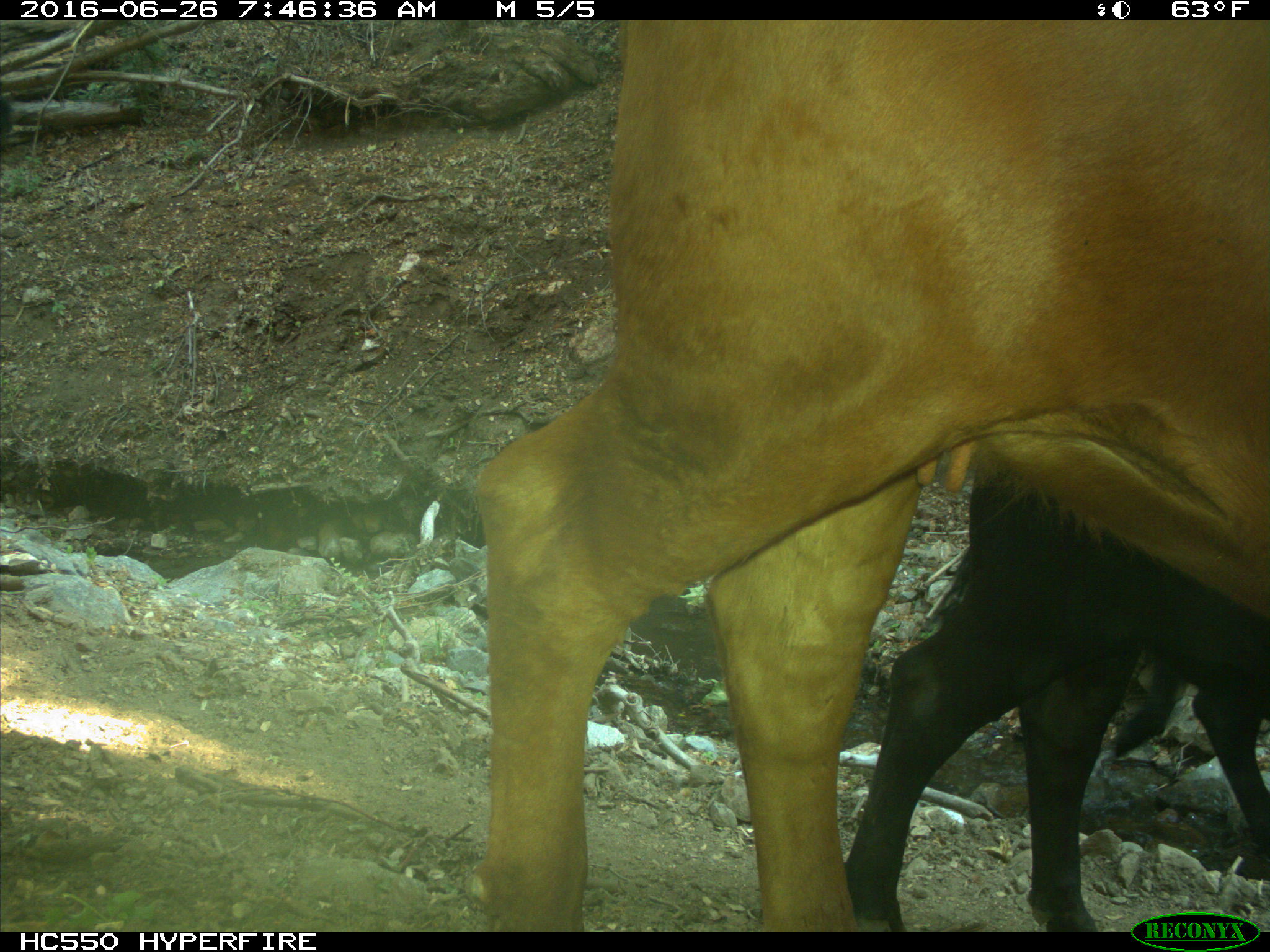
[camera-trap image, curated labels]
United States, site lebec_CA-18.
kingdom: Animalia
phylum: Chordata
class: Mammalia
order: Artiodactyla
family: Bovidae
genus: Bos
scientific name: Bos taurus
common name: domestic cow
Bos taurus (domestic cow).